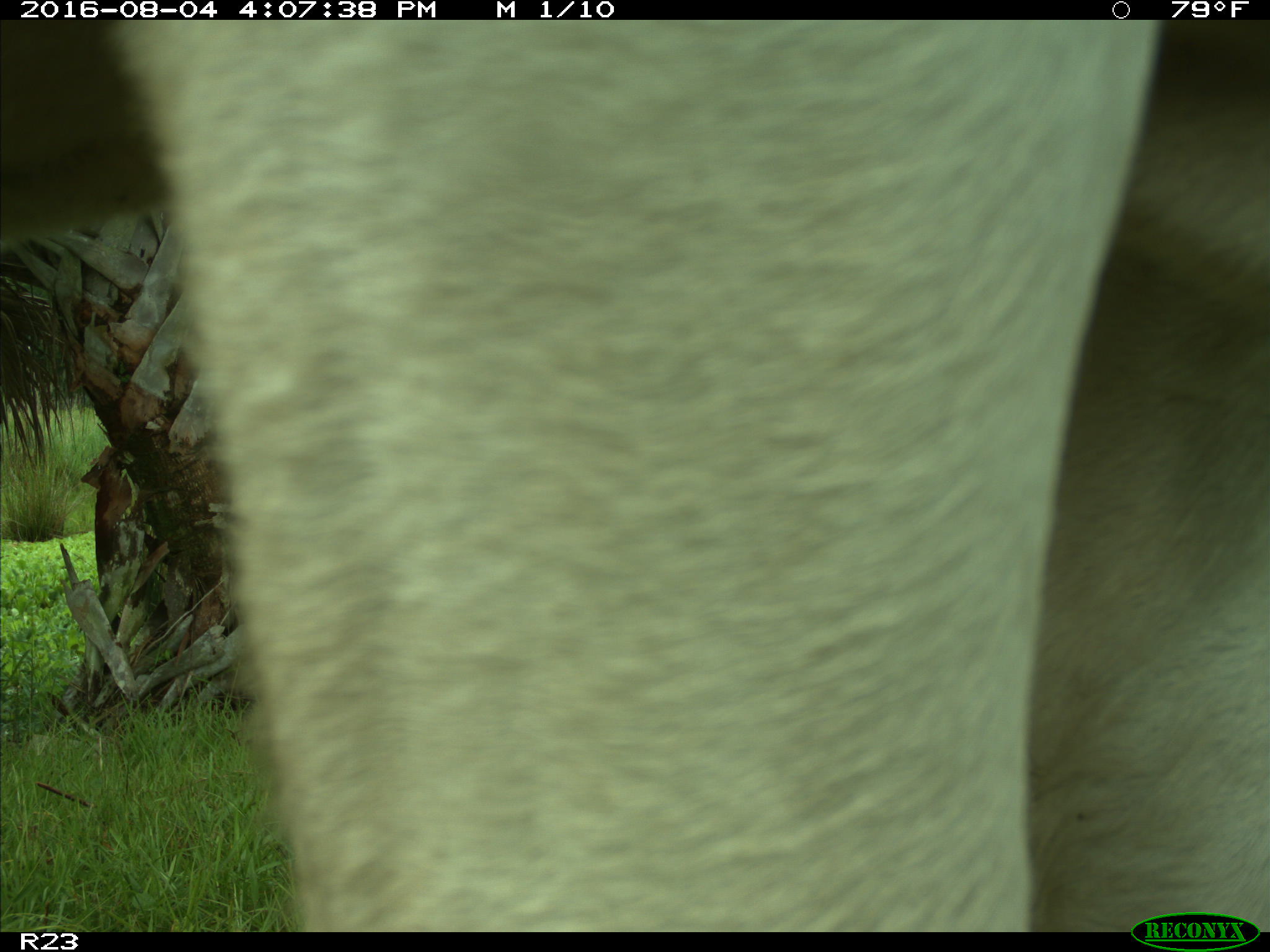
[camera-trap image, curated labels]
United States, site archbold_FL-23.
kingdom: Animalia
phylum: Chordata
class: Mammalia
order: Artiodactyla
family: Bovidae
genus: Bos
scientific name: Bos taurus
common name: domestic cow